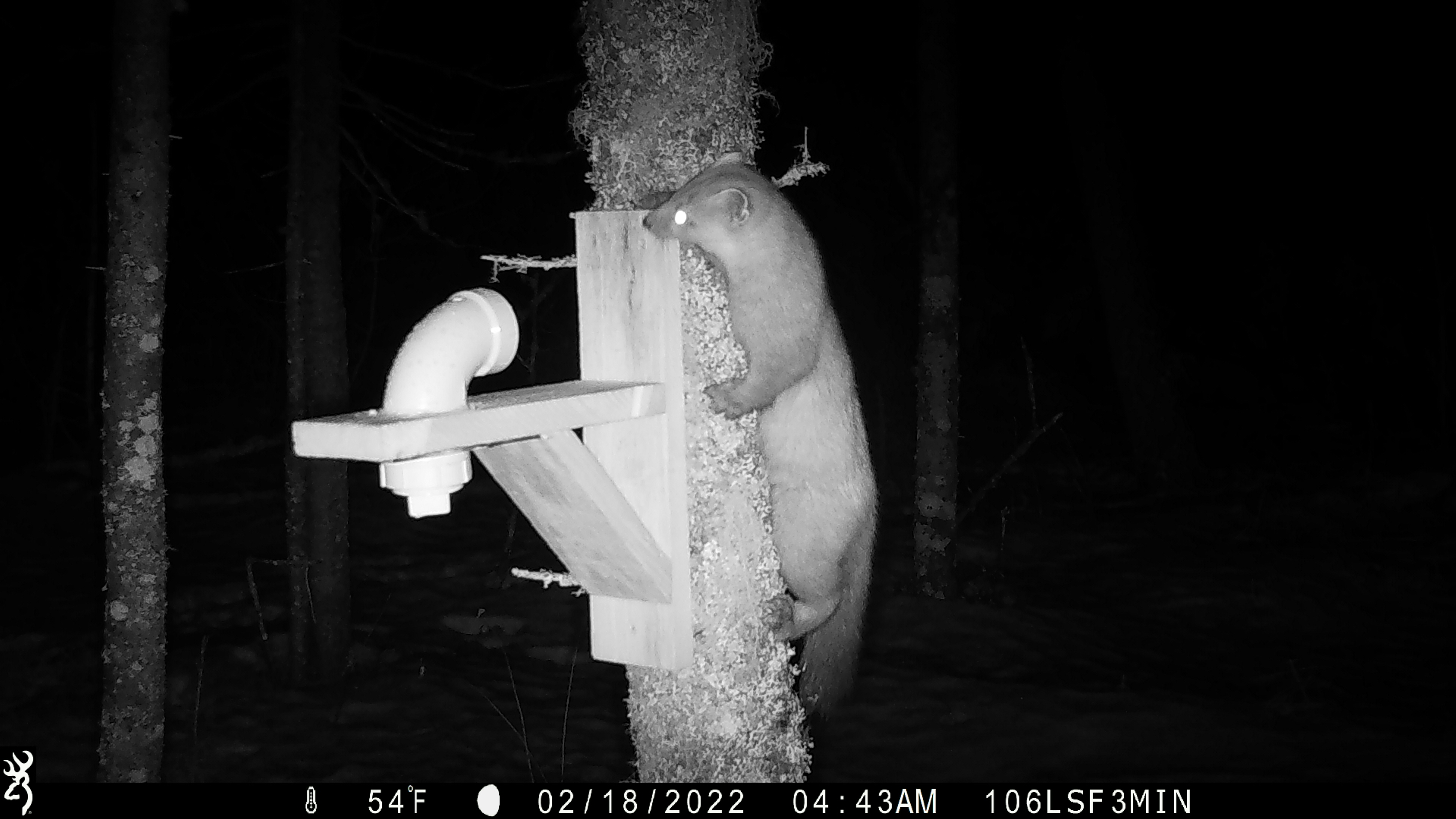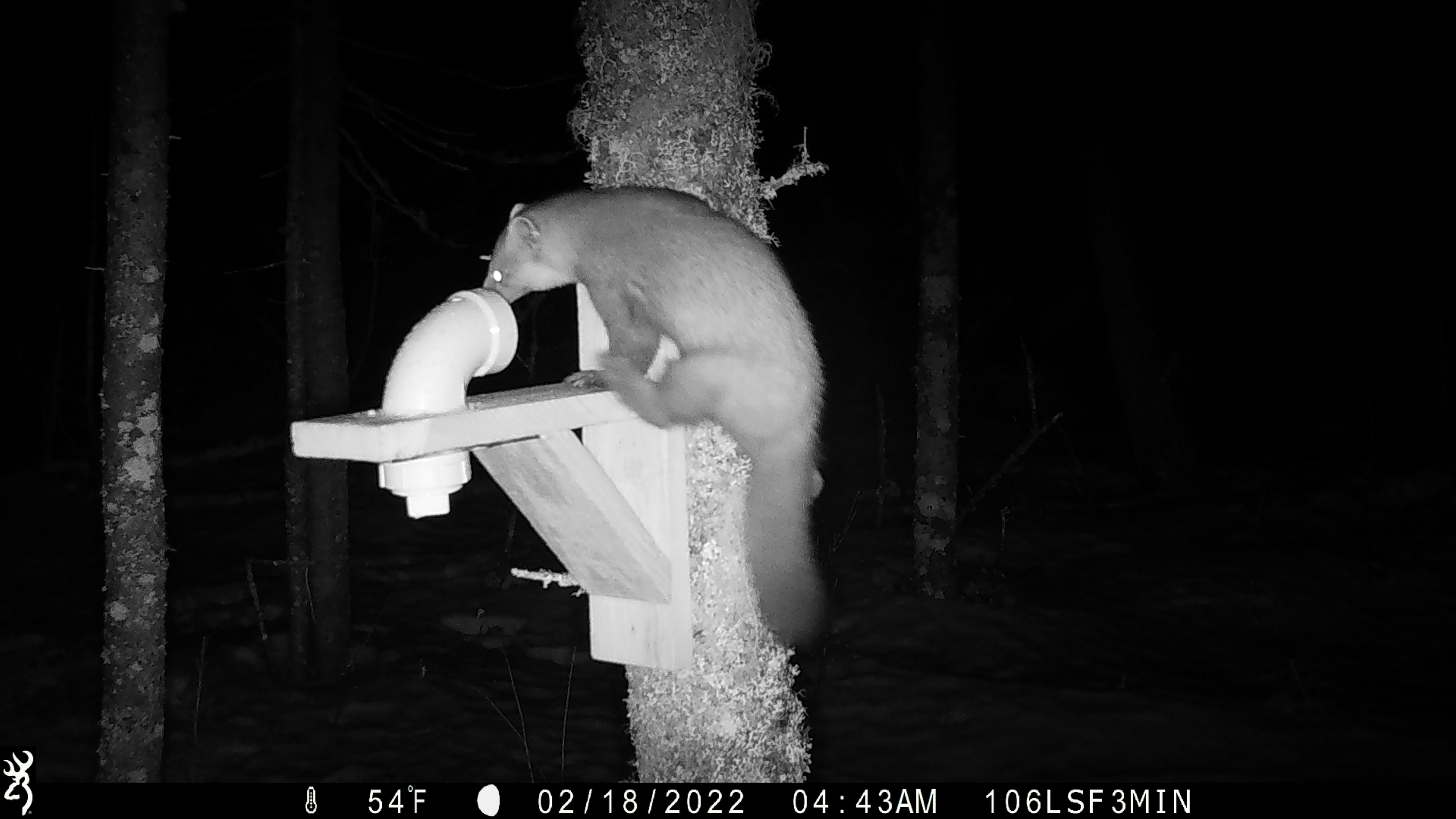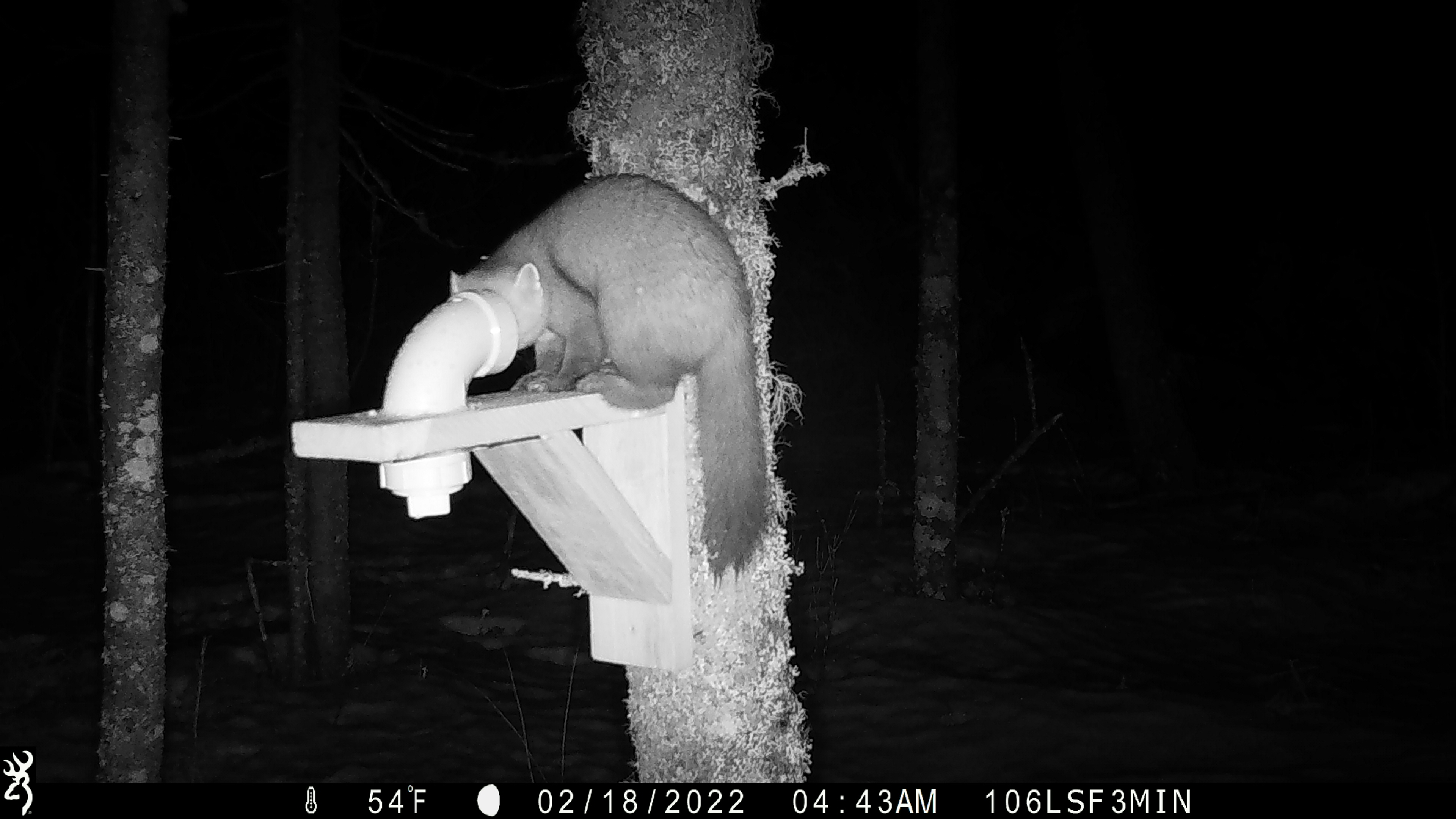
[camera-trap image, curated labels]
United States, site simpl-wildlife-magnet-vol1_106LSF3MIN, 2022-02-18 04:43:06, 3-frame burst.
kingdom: Animalia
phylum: Chordata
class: Mammalia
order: Carnivora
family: Mustelidae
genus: Martes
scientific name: Martes americana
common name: american marten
American marten (Martes americana).